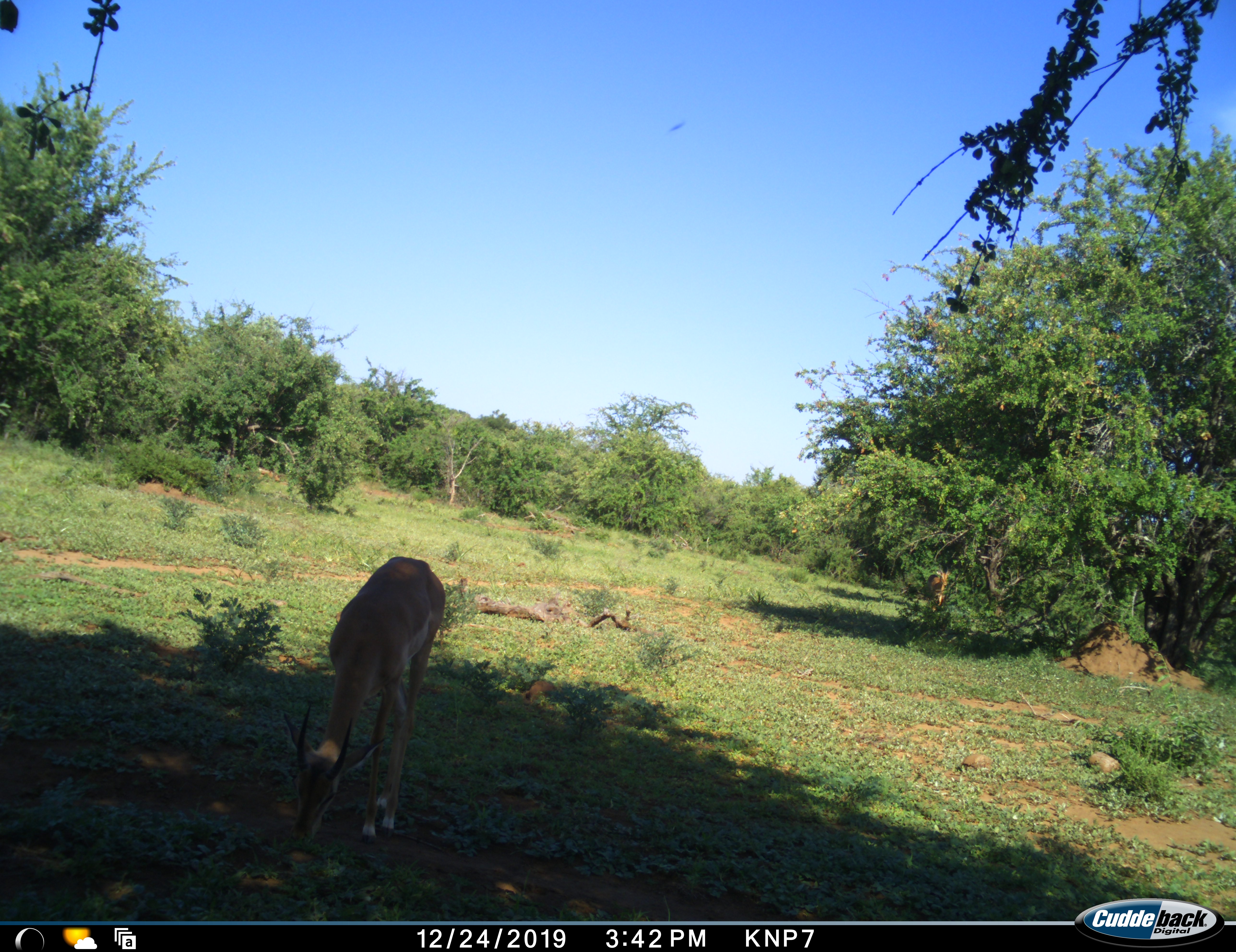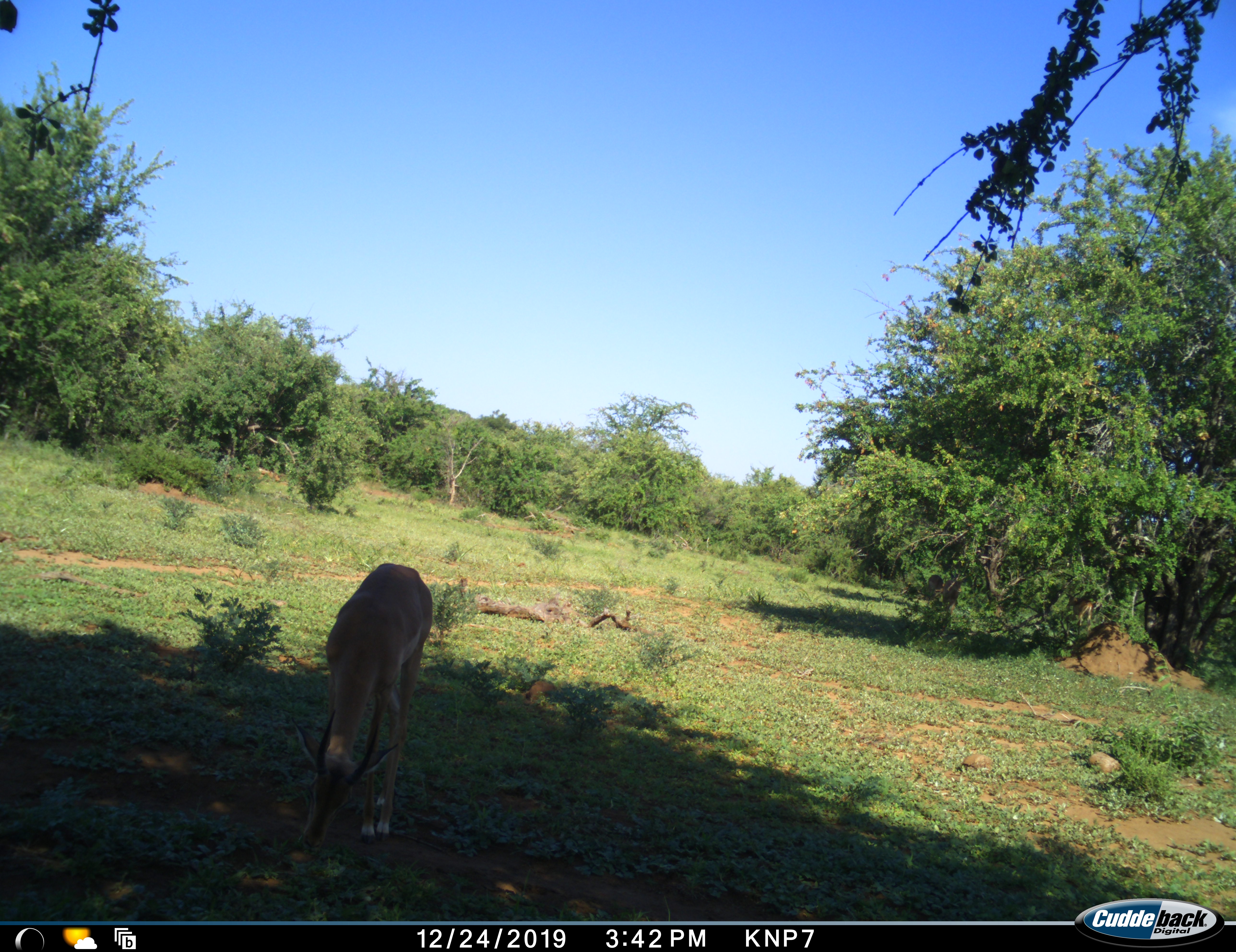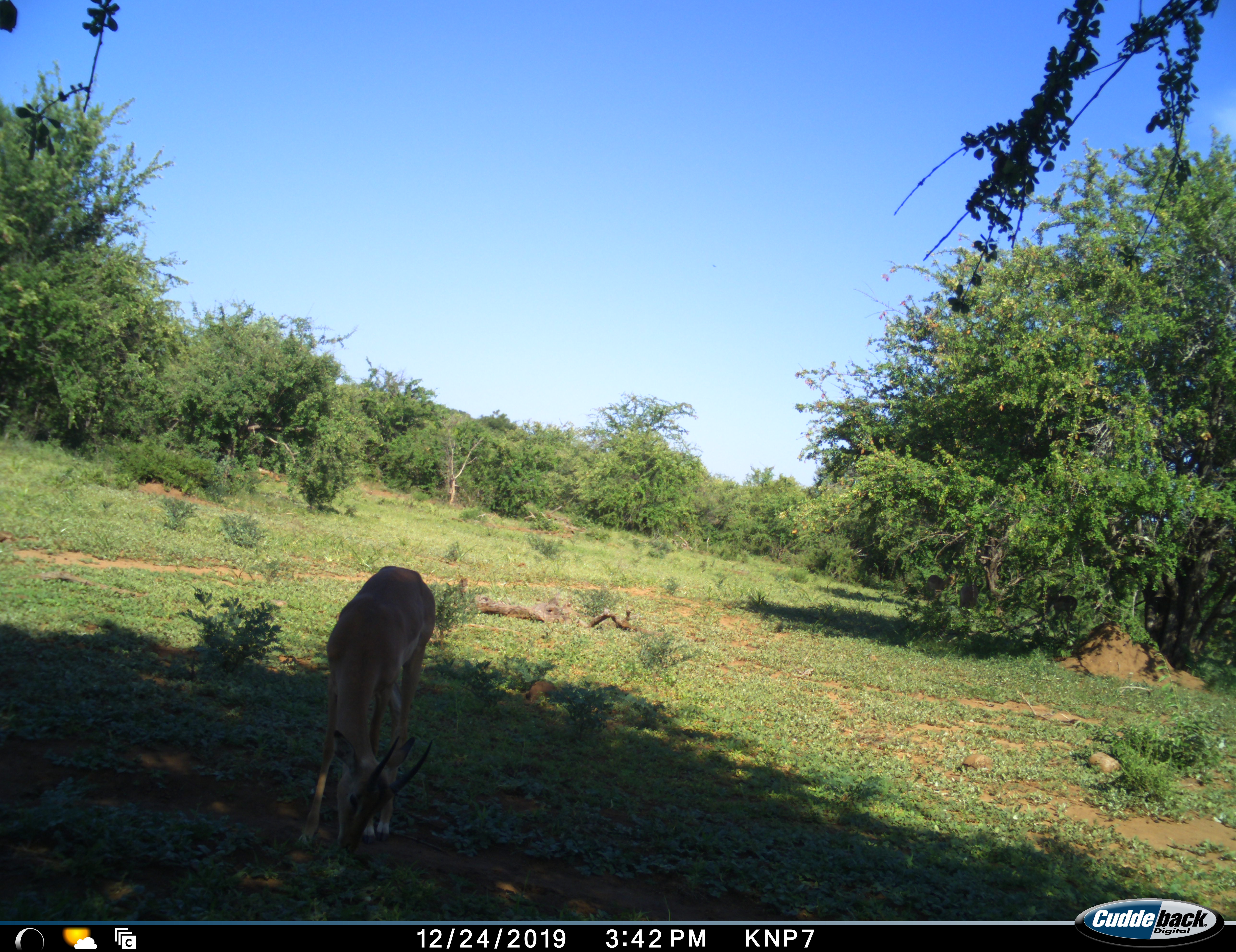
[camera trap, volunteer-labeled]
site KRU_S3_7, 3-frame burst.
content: unidentified animal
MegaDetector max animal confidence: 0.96